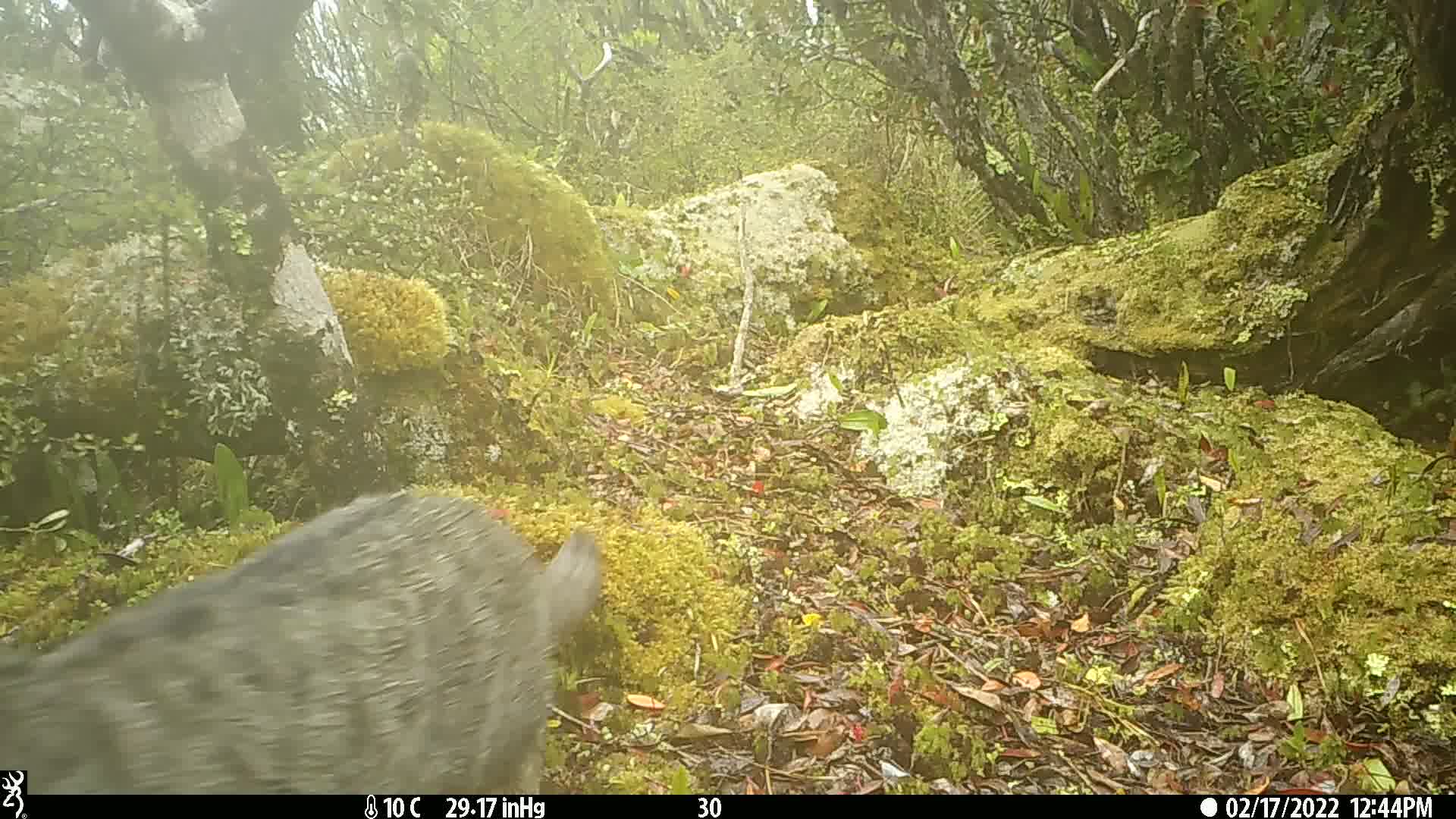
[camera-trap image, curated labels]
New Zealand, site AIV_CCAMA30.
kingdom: Animalia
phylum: Chordata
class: Mammalia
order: Carnivora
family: Felidae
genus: Felis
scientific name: Felis catus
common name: domestic cat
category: cat